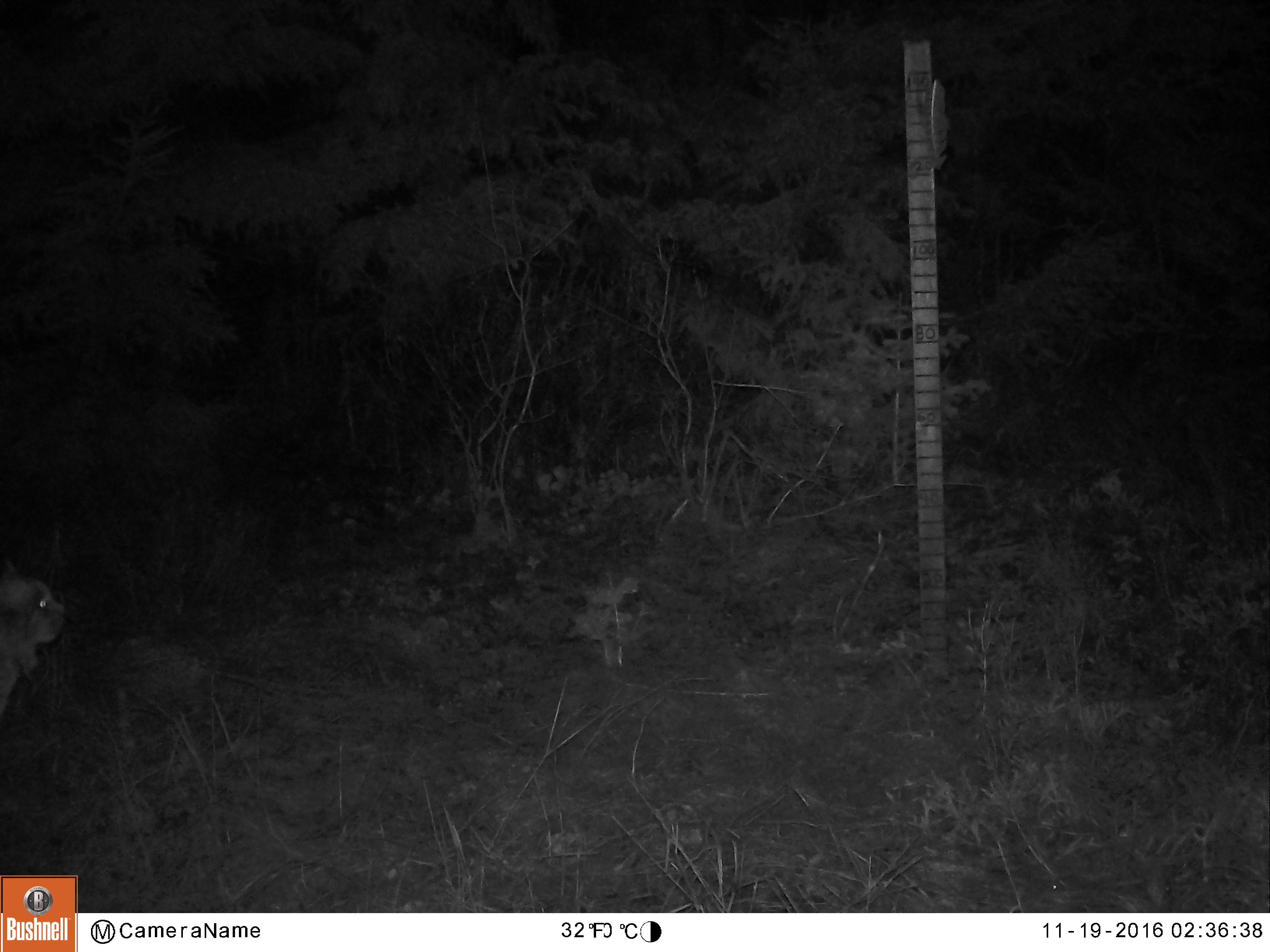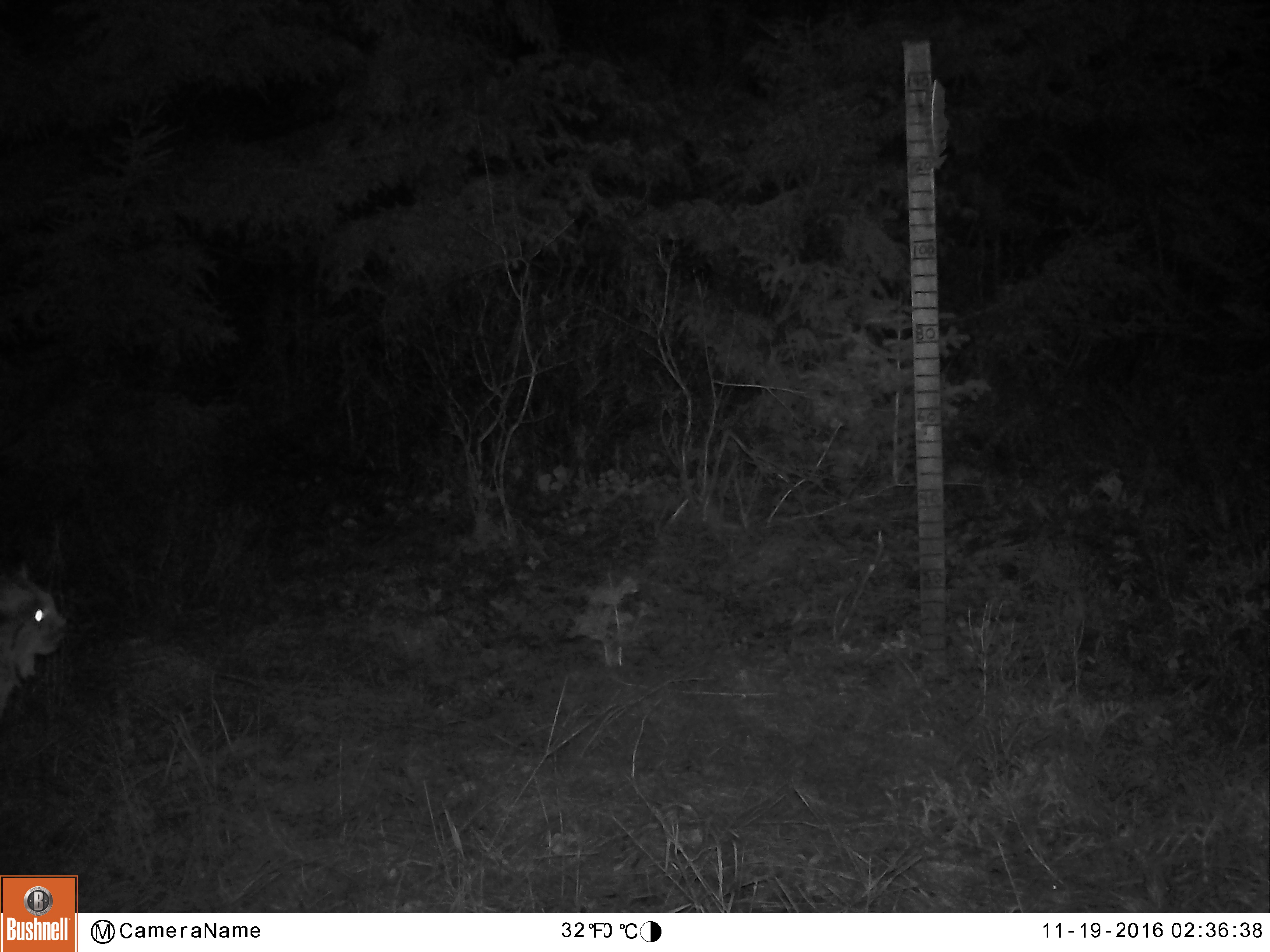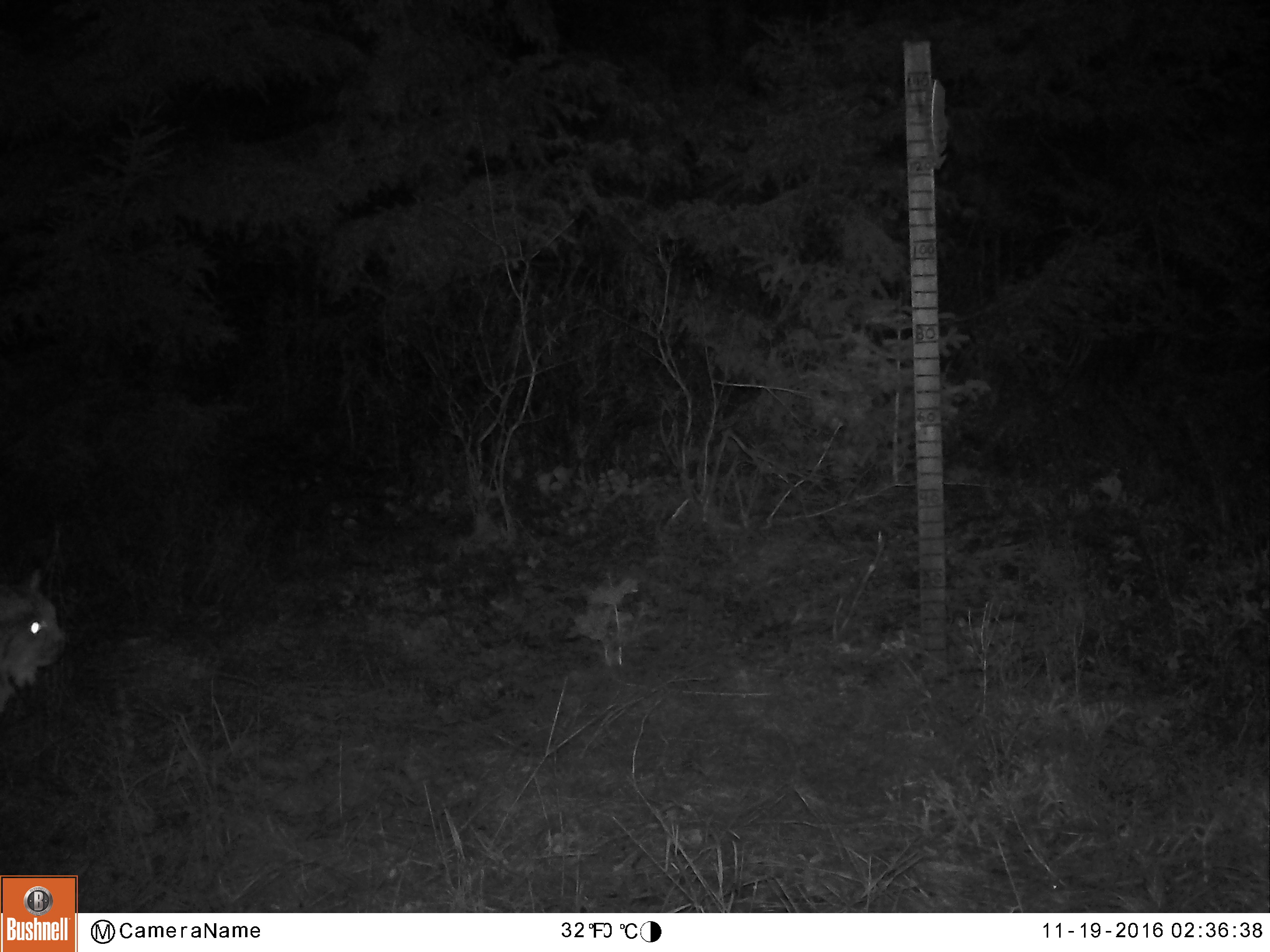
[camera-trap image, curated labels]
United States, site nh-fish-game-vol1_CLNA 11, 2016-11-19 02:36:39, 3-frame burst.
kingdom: Animalia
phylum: Chordata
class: Mammalia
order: Carnivora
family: Felidae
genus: Lynx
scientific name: Lynx canadensis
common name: canada lynx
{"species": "canada lynx (Lynx canadensis)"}